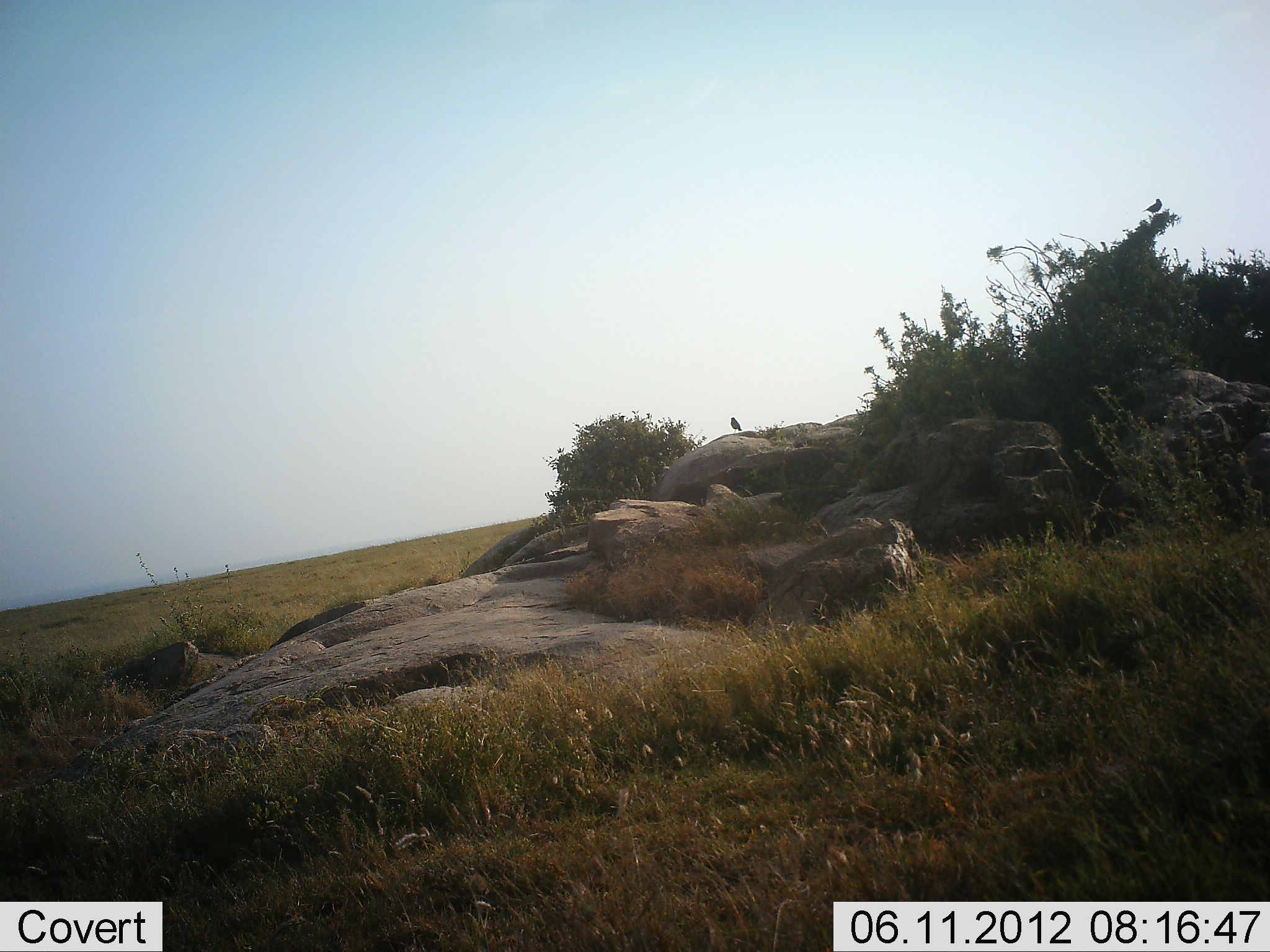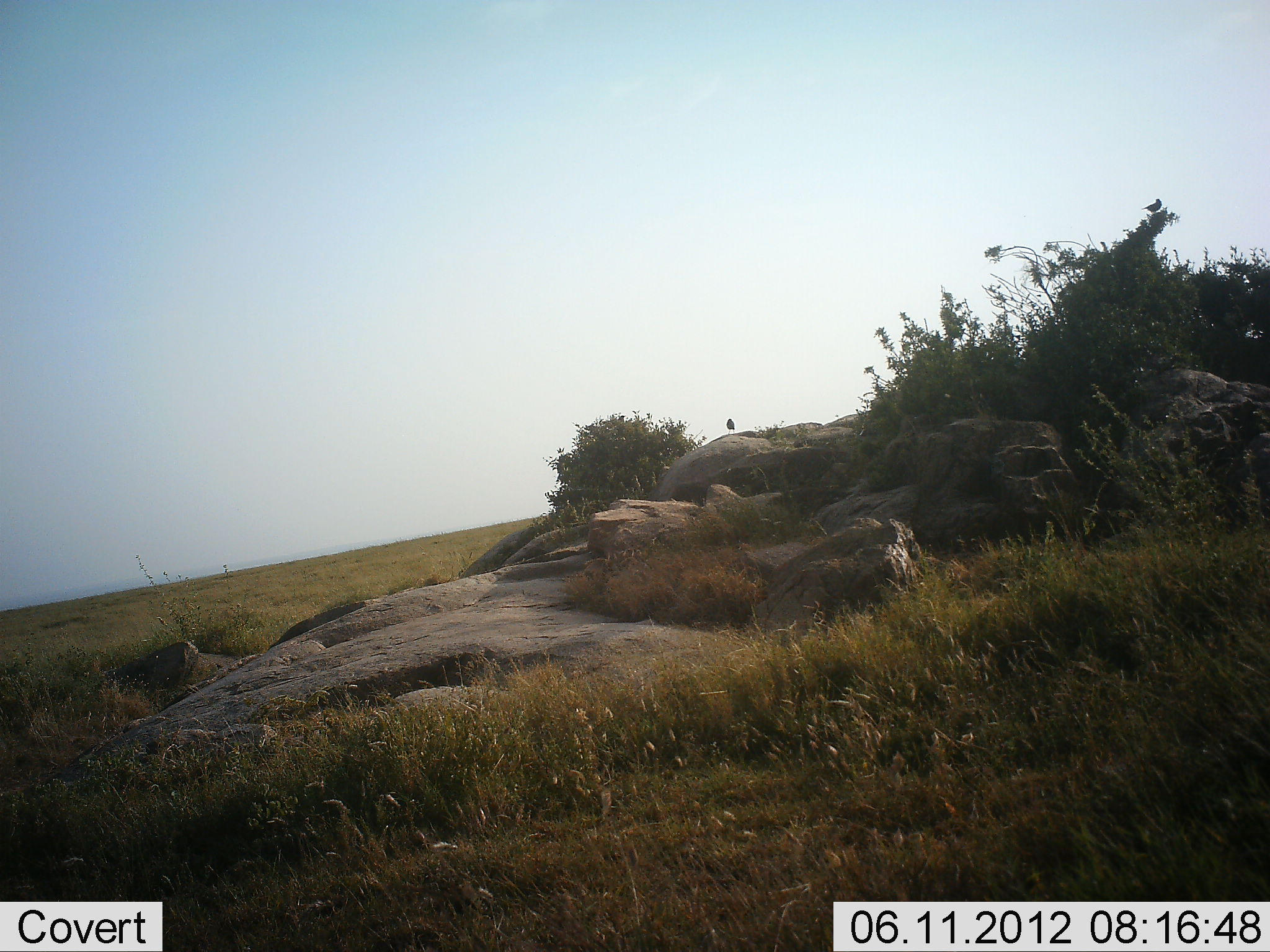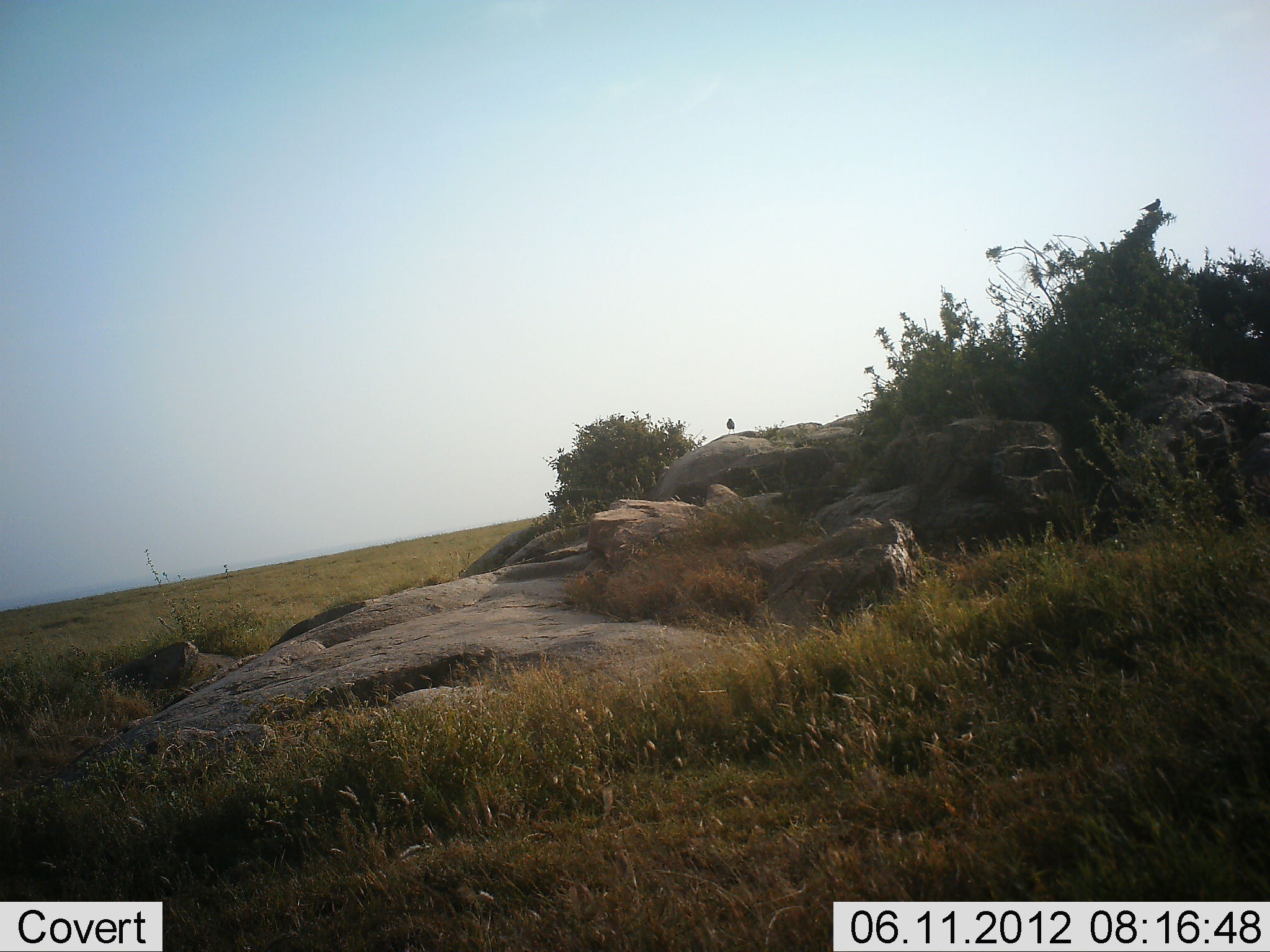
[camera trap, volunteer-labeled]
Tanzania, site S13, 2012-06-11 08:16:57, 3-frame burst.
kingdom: Animalia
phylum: Chordata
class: Aves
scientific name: Aves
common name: bird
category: otherbird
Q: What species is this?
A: Otherbird (bird) (Aves).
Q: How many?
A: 2.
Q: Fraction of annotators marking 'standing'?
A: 80%.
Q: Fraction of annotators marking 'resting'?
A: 20%.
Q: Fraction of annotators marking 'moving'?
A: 0%.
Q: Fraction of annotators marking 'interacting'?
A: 0%.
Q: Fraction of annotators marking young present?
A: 0%.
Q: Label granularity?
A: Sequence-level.